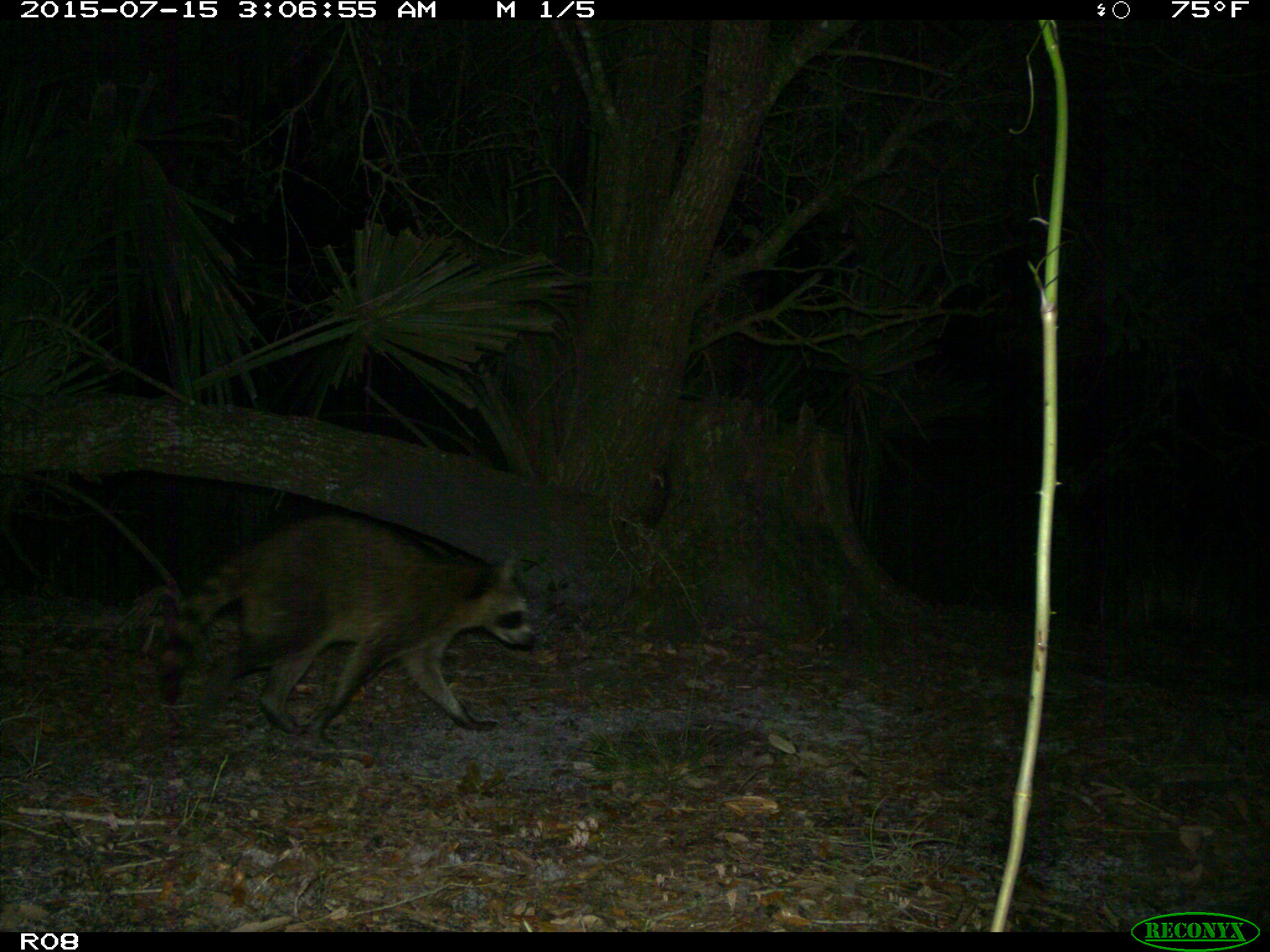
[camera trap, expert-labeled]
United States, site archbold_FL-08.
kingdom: Animalia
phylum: Chordata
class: Mammalia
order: Carnivora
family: Procyonidae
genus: Procyon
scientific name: Procyon lotor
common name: common raccoon